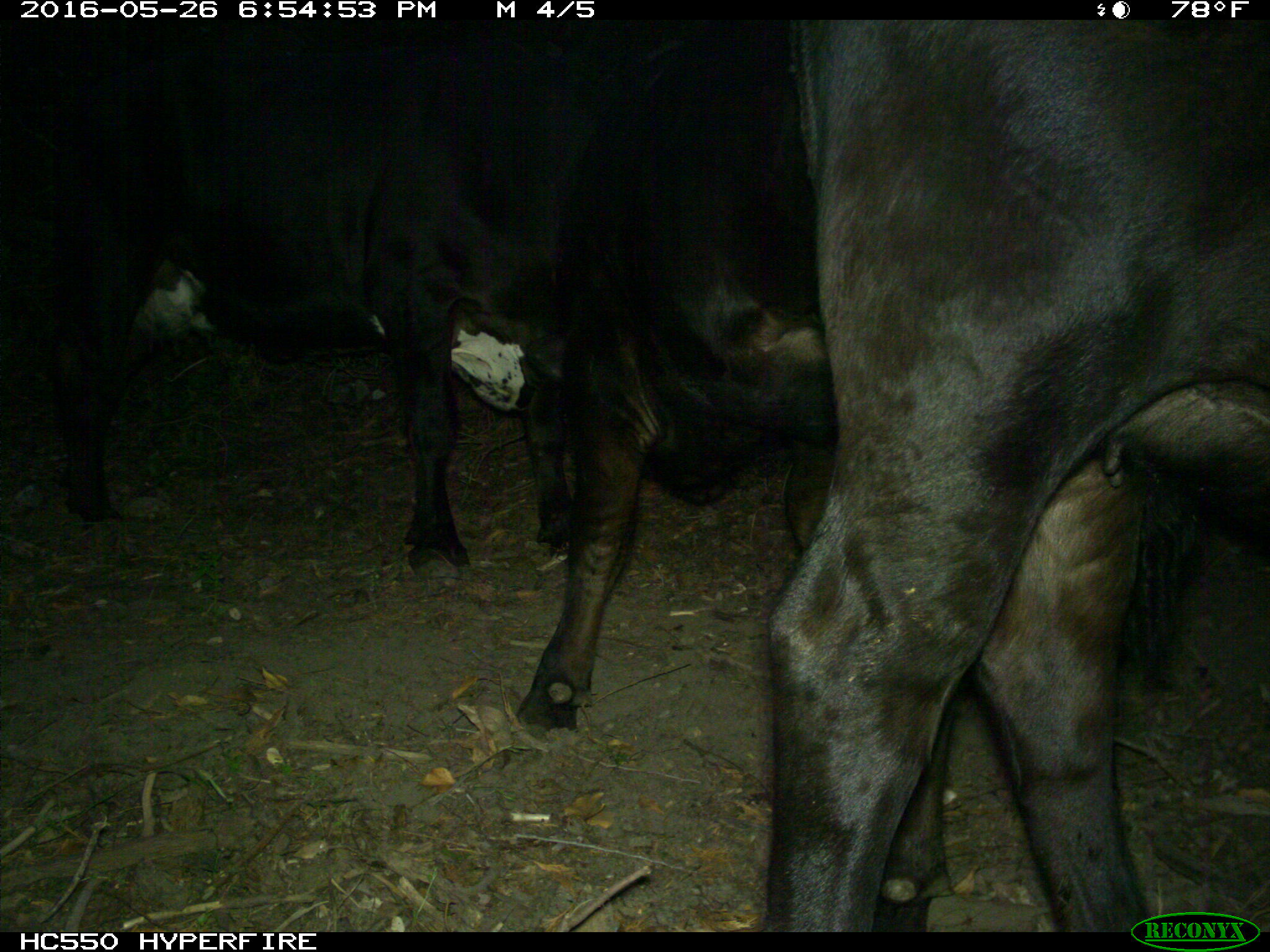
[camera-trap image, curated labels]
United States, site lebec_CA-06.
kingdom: Animalia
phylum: Chordata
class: Mammalia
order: Artiodactyla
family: Bovidae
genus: Bos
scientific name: Bos taurus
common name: domestic cow